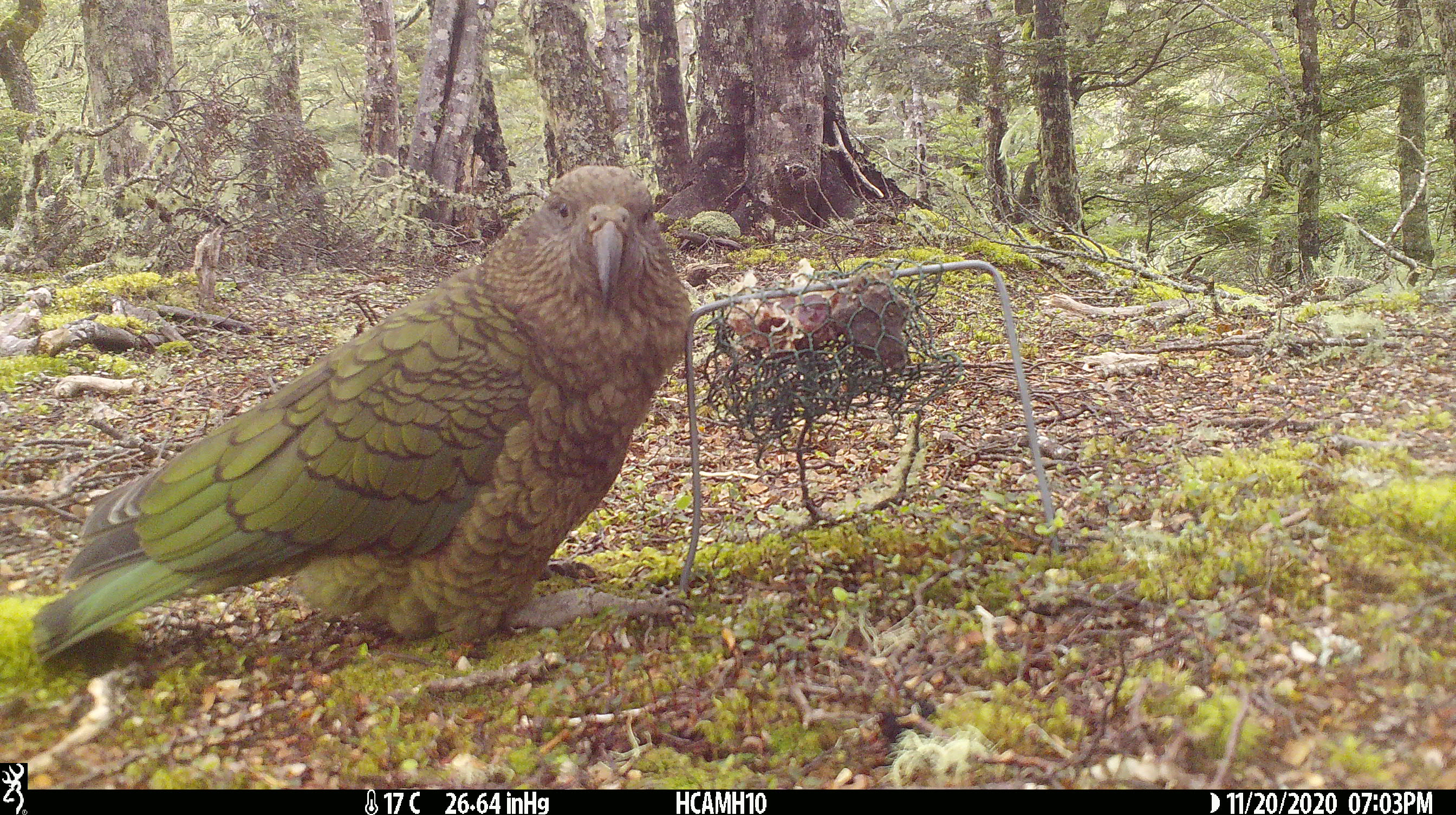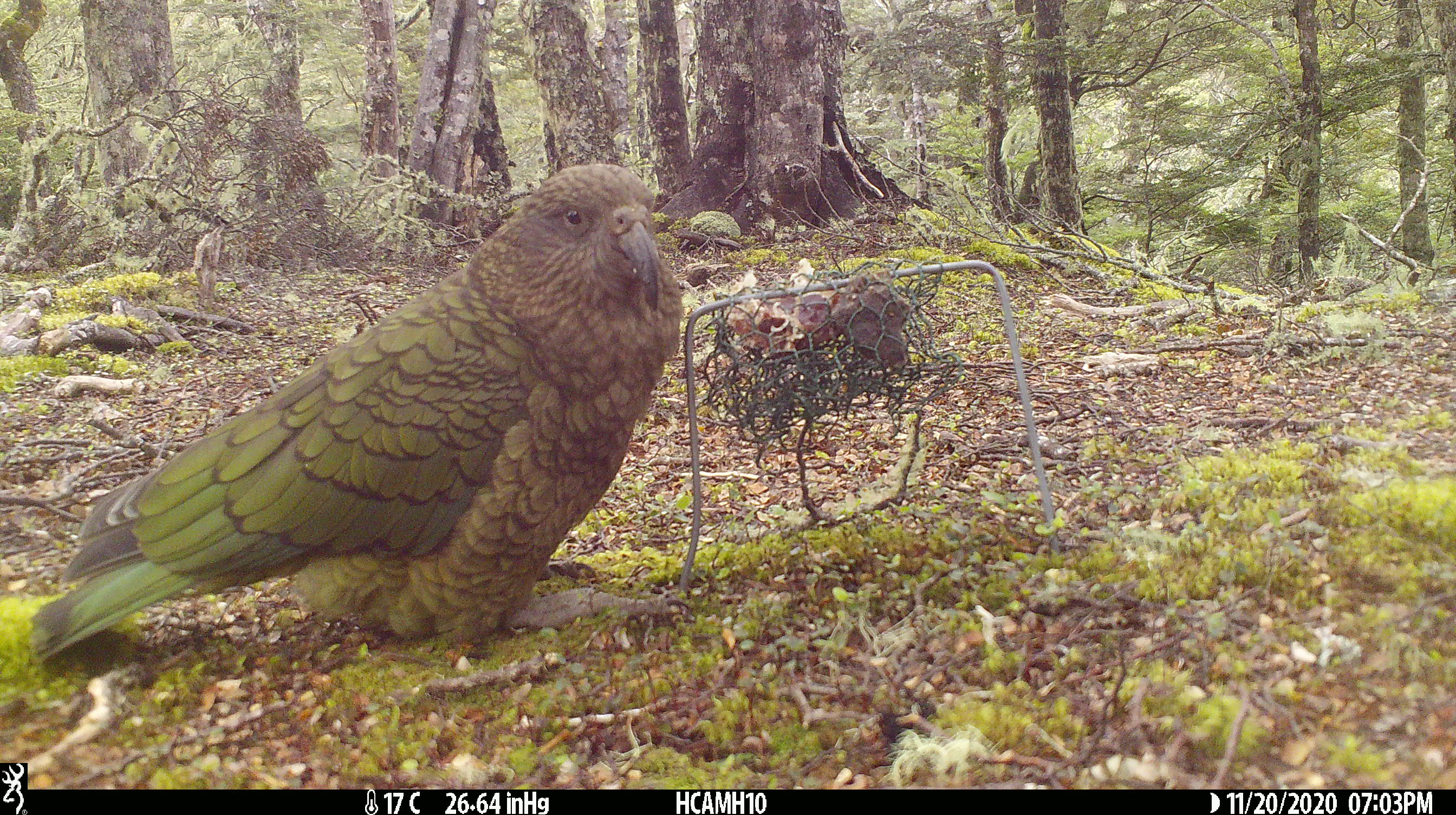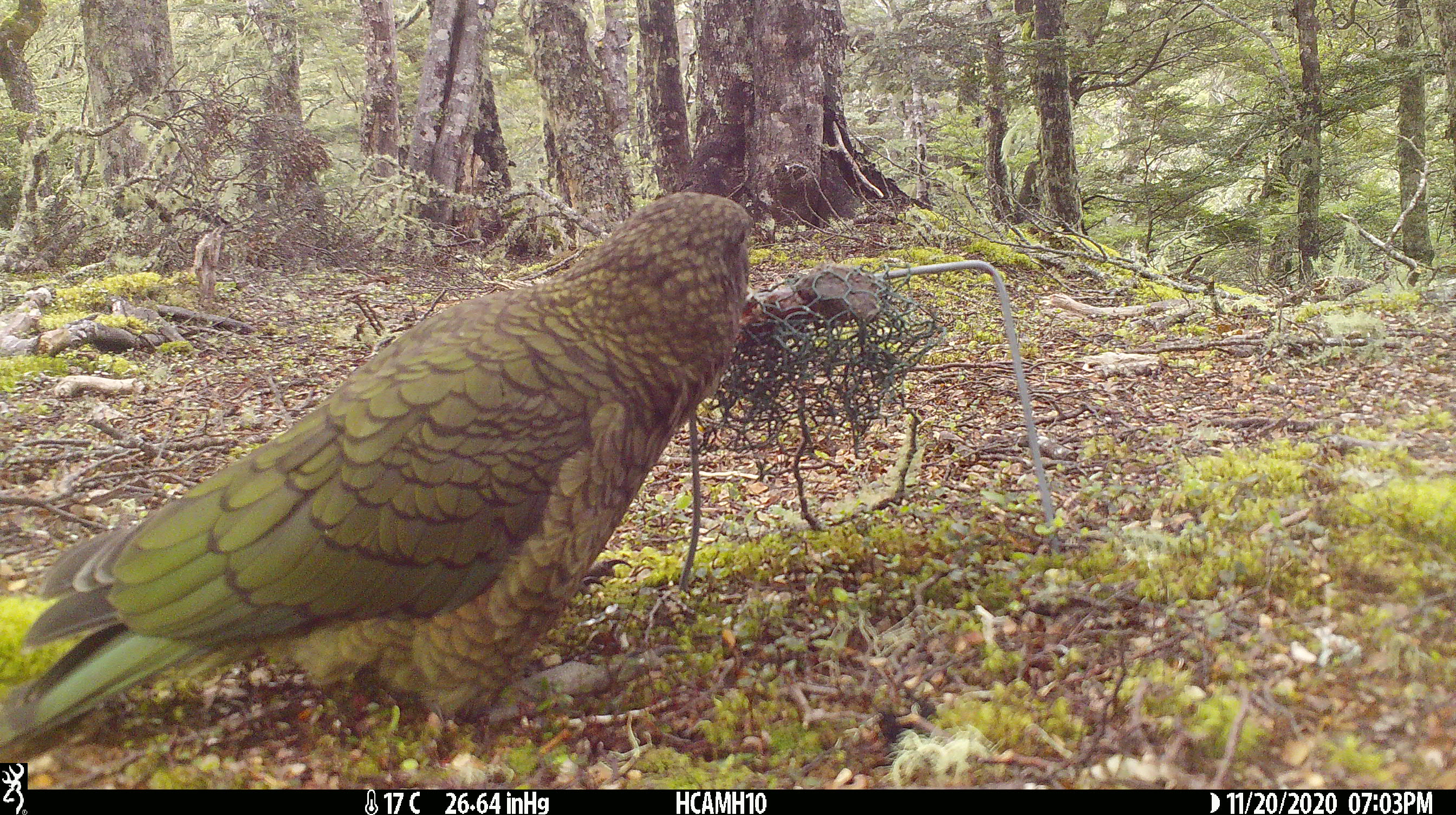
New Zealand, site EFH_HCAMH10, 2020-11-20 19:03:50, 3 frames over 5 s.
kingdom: Animalia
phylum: Chordata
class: Aves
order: Psittaciformes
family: Strigopidae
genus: Nestor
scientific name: Nestor notabilis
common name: kea